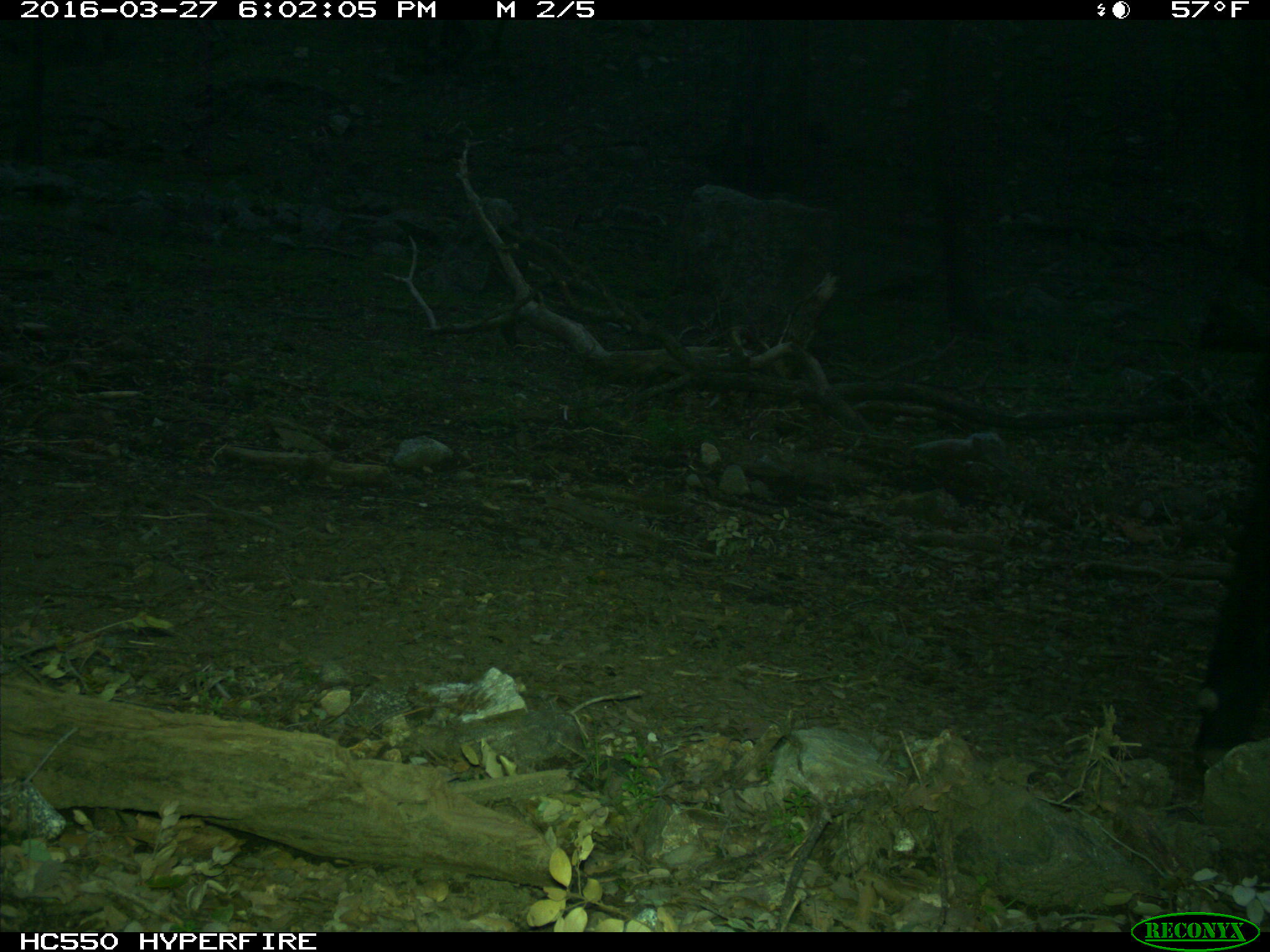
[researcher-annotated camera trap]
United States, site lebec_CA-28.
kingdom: Animalia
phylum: Chordata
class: Mammalia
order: Artiodactyla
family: Bovidae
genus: Bos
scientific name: Bos taurus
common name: domestic cow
Bos taurus (domestic cow).